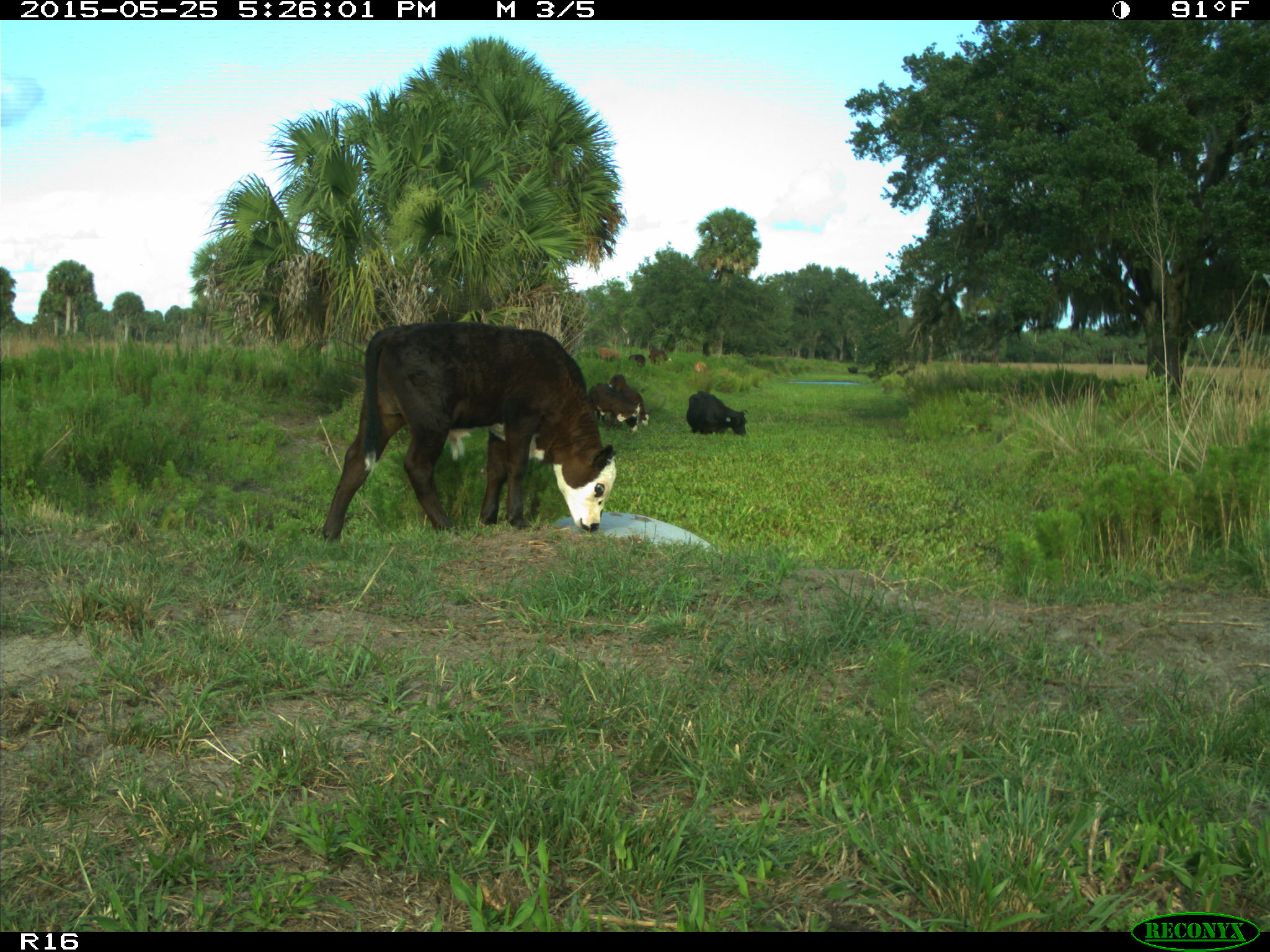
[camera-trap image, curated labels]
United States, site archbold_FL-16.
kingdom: Animalia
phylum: Chordata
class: Mammalia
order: Artiodactyla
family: Bovidae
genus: Bos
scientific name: Bos taurus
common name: domestic cow